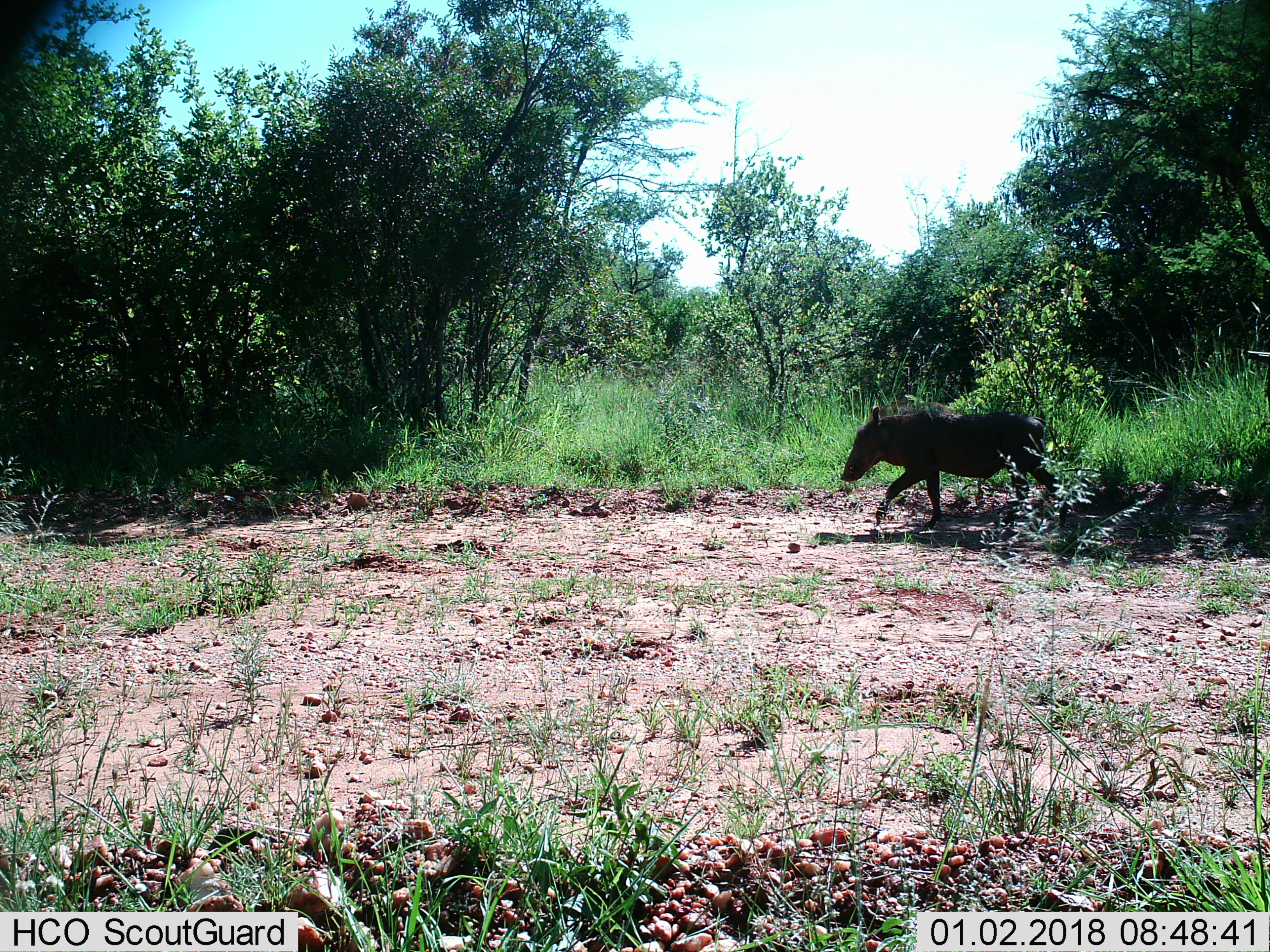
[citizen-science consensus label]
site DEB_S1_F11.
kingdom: Animalia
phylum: Chordata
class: Mammalia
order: Artiodactyla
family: Suidae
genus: Phacochoerus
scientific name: Phacochoerus africanus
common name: warthog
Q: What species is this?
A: Warthog (Phacochoerus africanus).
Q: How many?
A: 1.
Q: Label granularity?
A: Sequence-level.